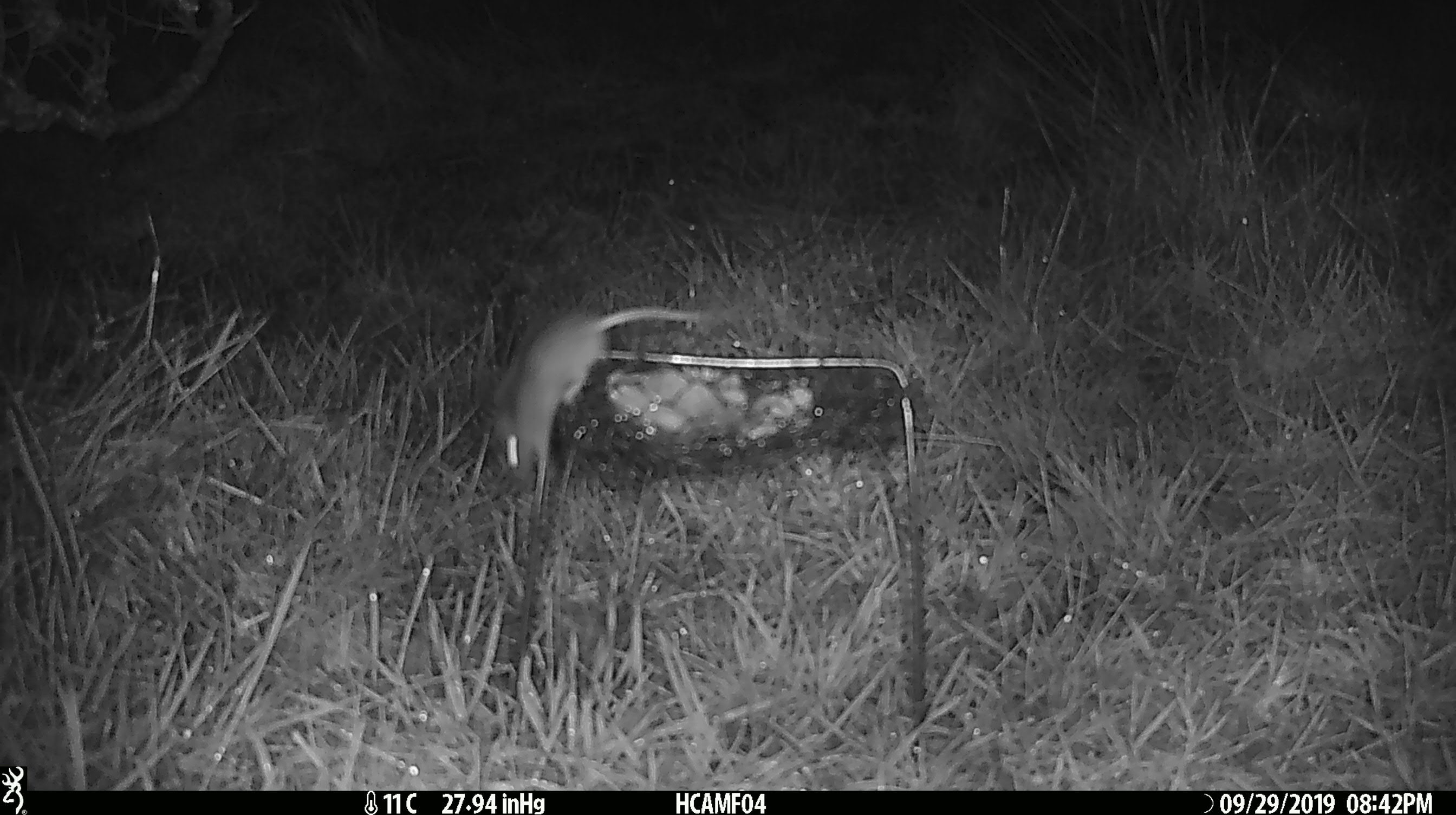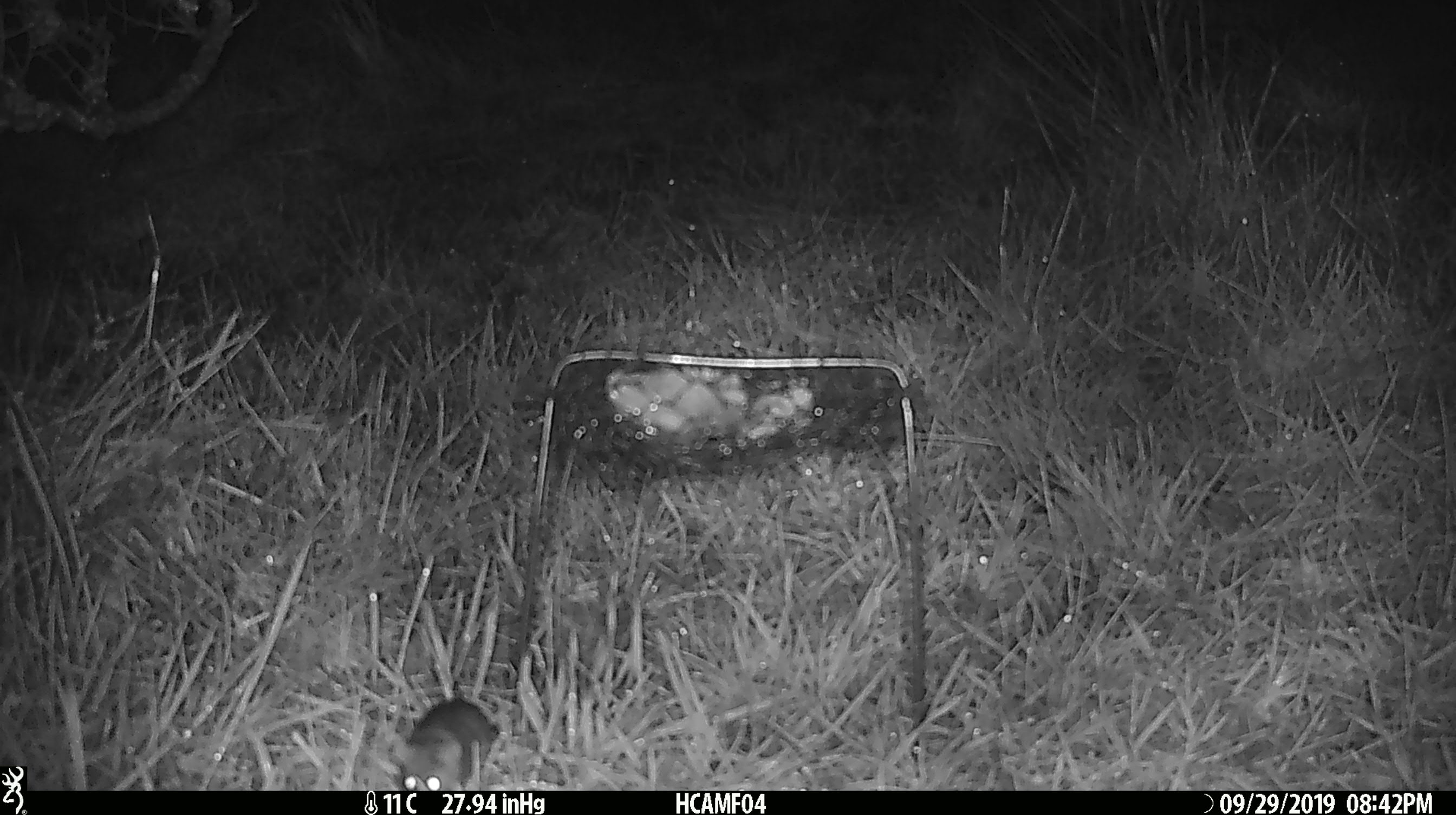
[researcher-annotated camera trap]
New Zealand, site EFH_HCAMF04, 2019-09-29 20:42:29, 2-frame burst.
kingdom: Animalia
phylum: Chordata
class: Mammalia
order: Rodentia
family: Muridae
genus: Mus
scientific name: Mus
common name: mouse